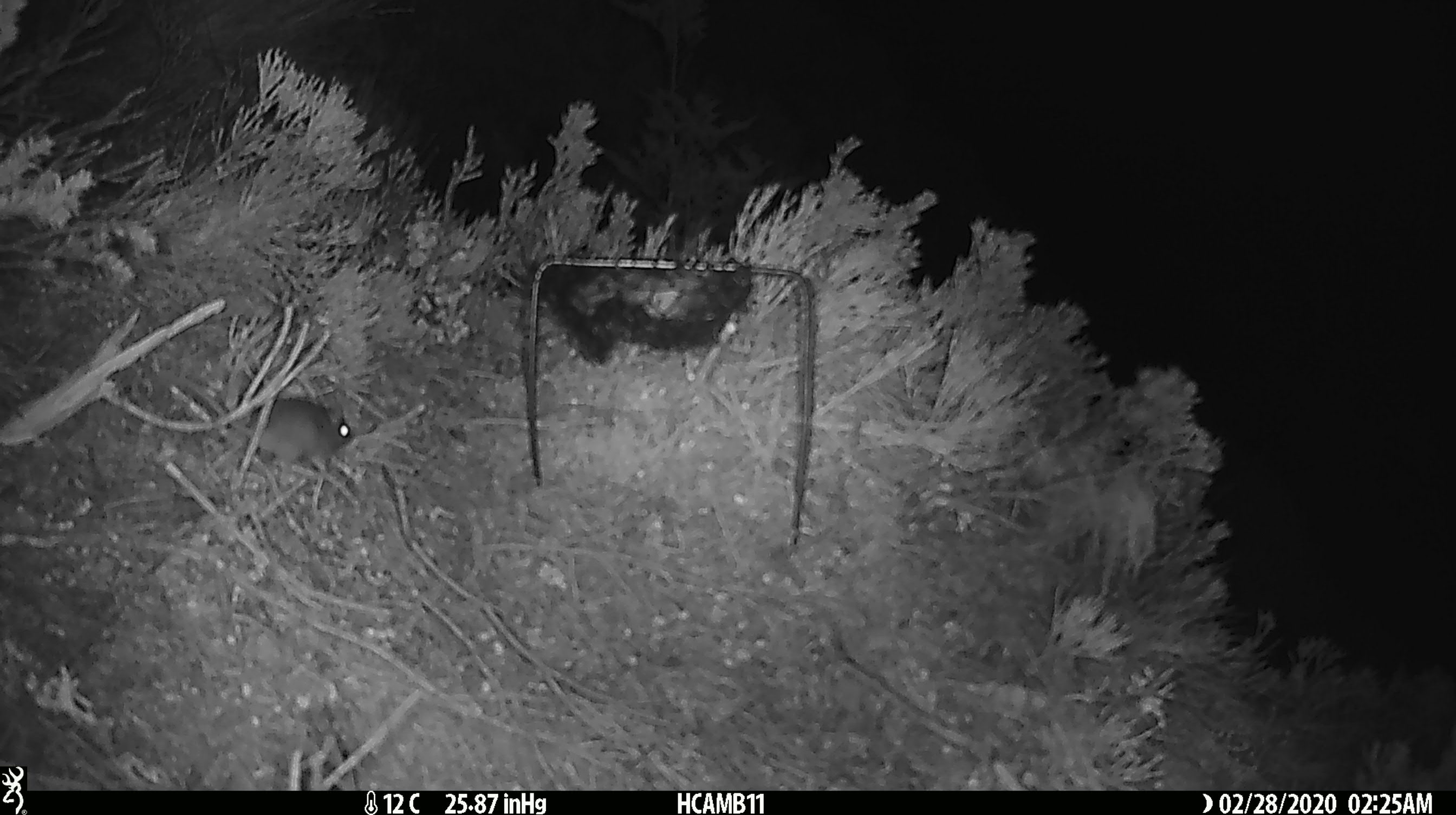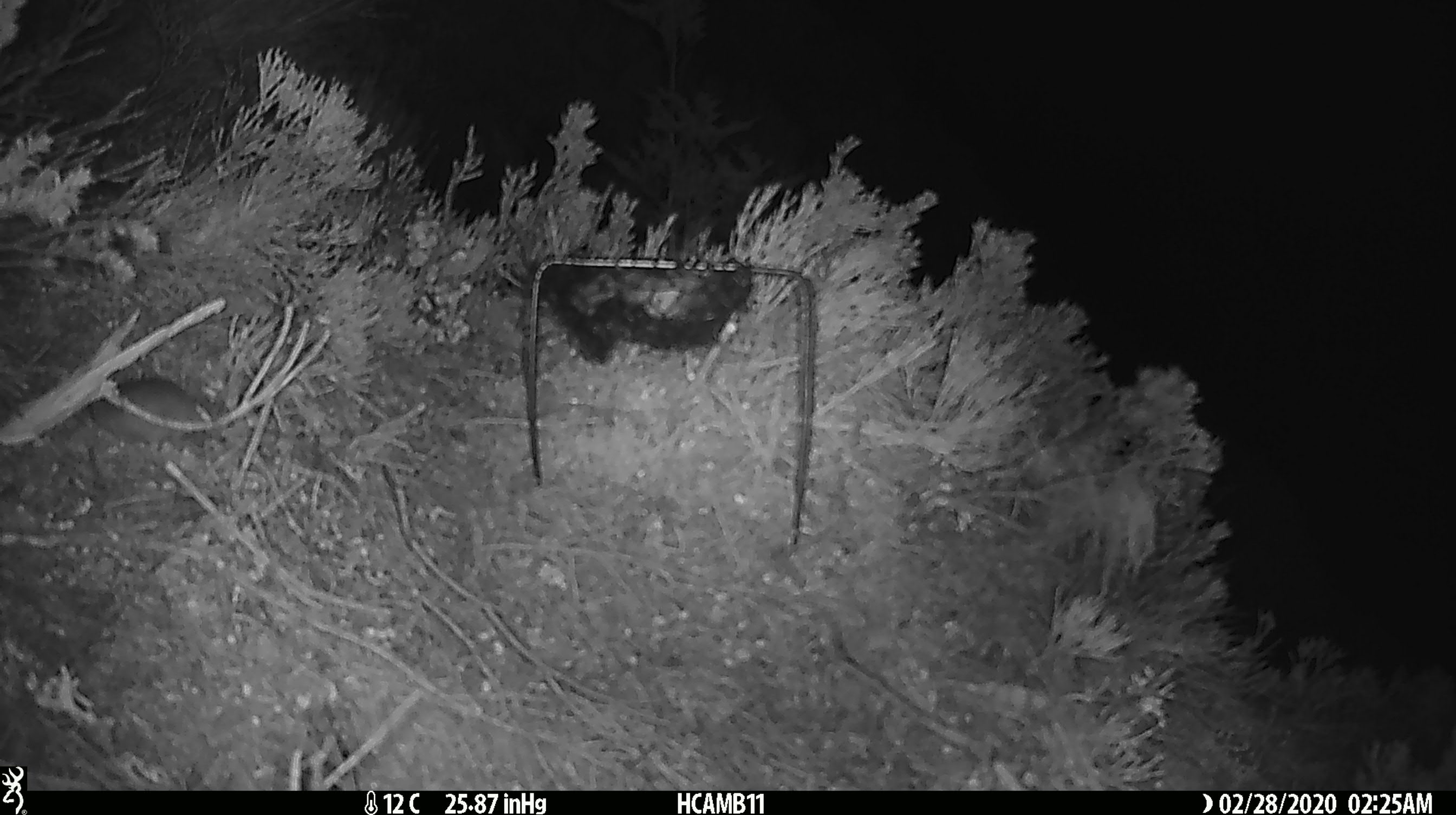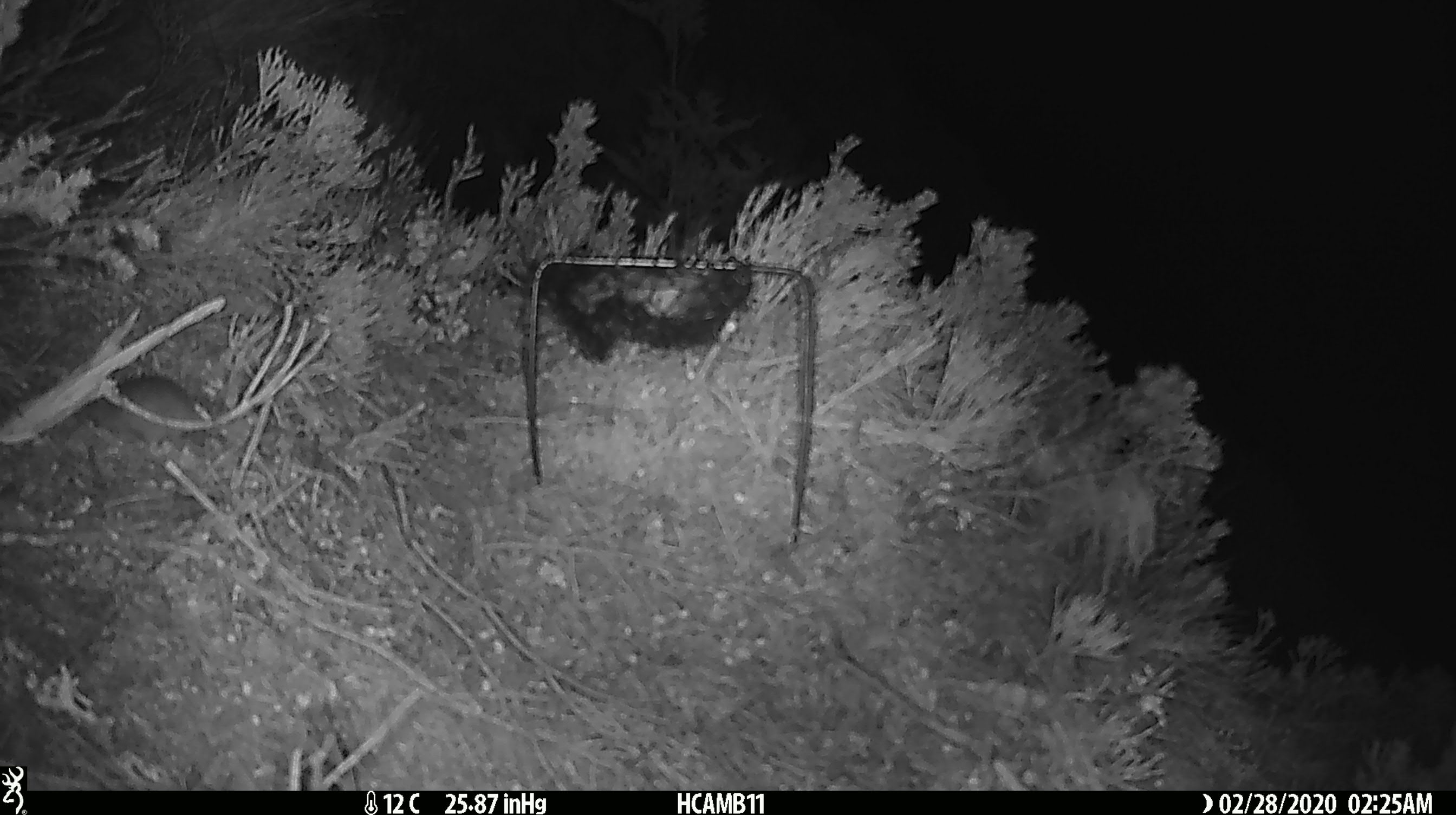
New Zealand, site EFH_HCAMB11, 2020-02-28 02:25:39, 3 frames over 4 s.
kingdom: Animalia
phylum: Chordata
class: Mammalia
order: Rodentia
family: Muridae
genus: Mus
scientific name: Mus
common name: mouse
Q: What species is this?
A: Mouse (Mus).